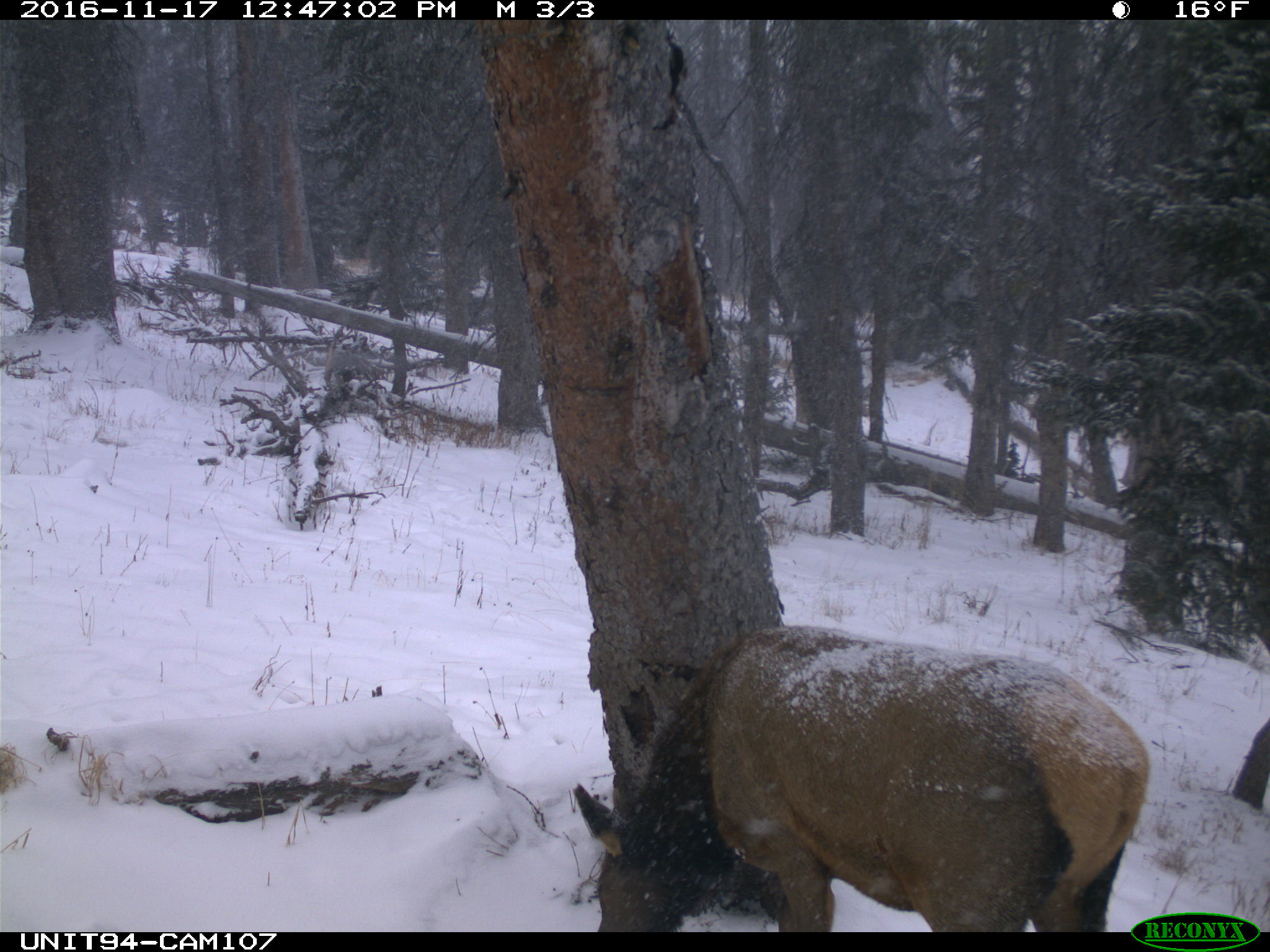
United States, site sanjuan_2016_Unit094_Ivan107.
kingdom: Animalia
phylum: Chordata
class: Mammalia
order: Artiodactyla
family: Cervidae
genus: Cervus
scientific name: Cervus elaphus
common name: red deer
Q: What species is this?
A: Cervus elaphus (red deer).